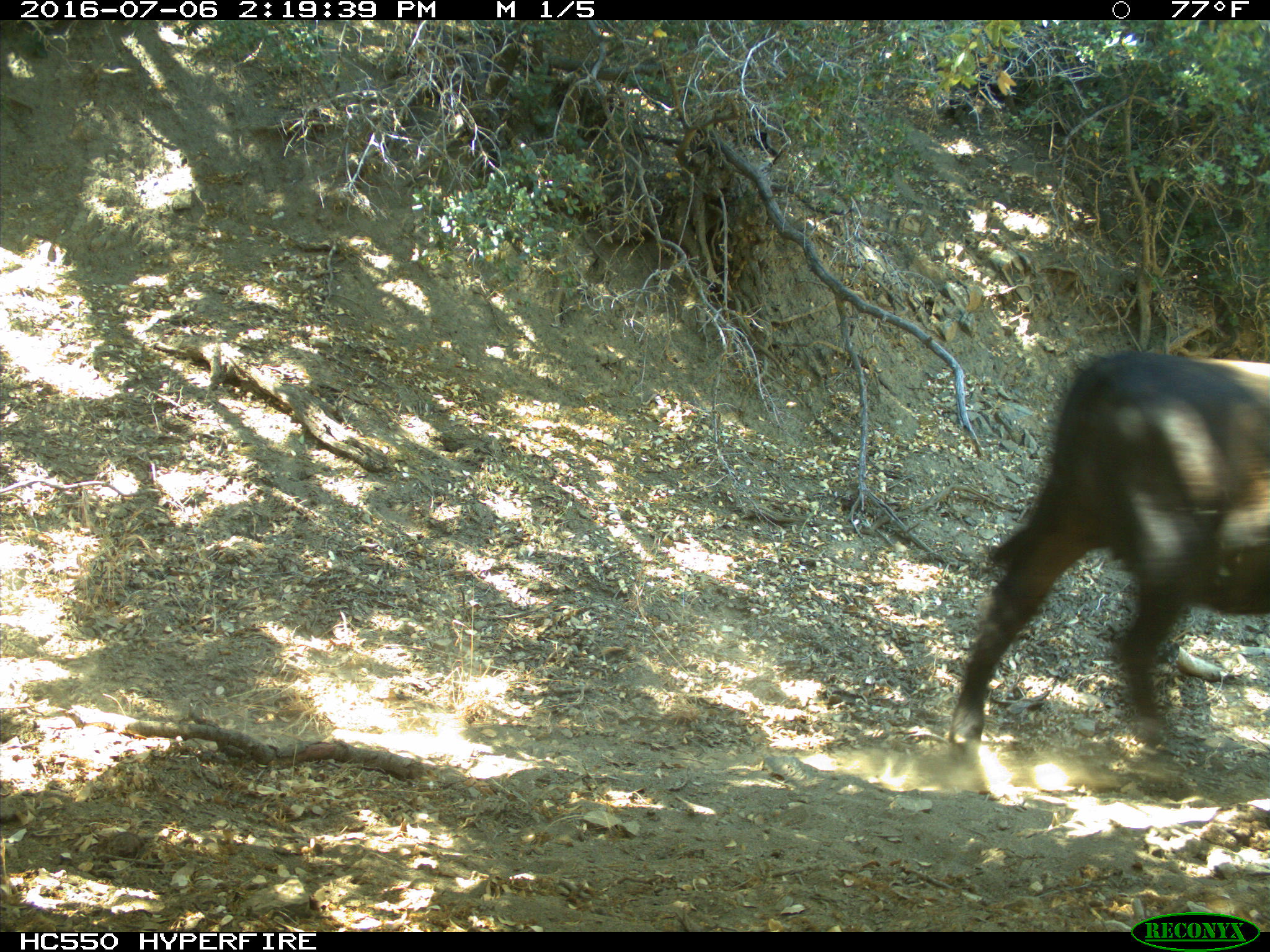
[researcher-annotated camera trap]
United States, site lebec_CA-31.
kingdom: Animalia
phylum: Chordata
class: Mammalia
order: Artiodactyla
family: Bovidae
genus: Bos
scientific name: Bos taurus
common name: domestic cow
Bos taurus (domestic cow).